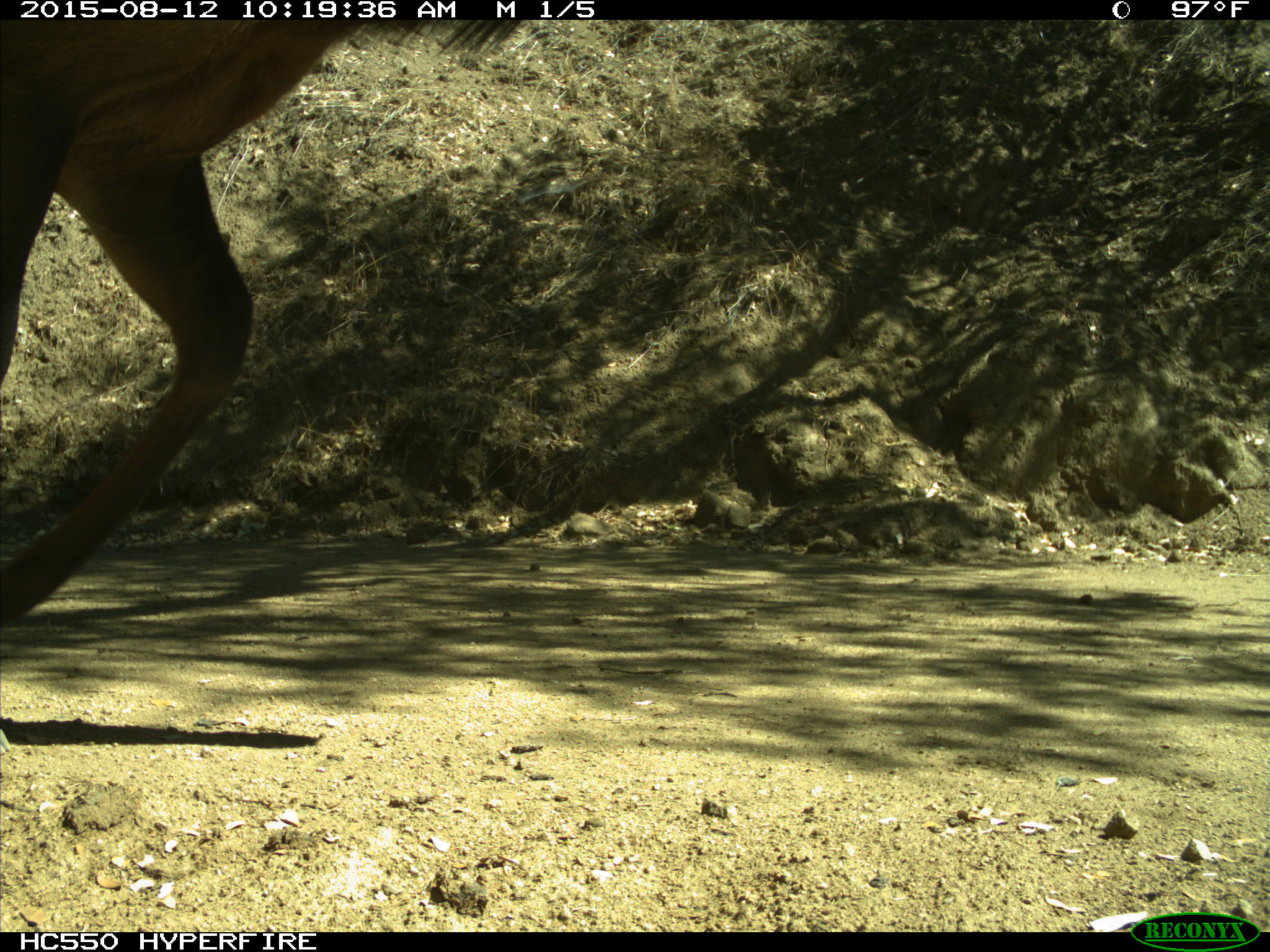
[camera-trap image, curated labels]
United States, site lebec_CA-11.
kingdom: Animalia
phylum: Chordata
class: Mammalia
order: Artiodactyla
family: Cervidae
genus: Cervus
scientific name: Cervus canadensis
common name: elk